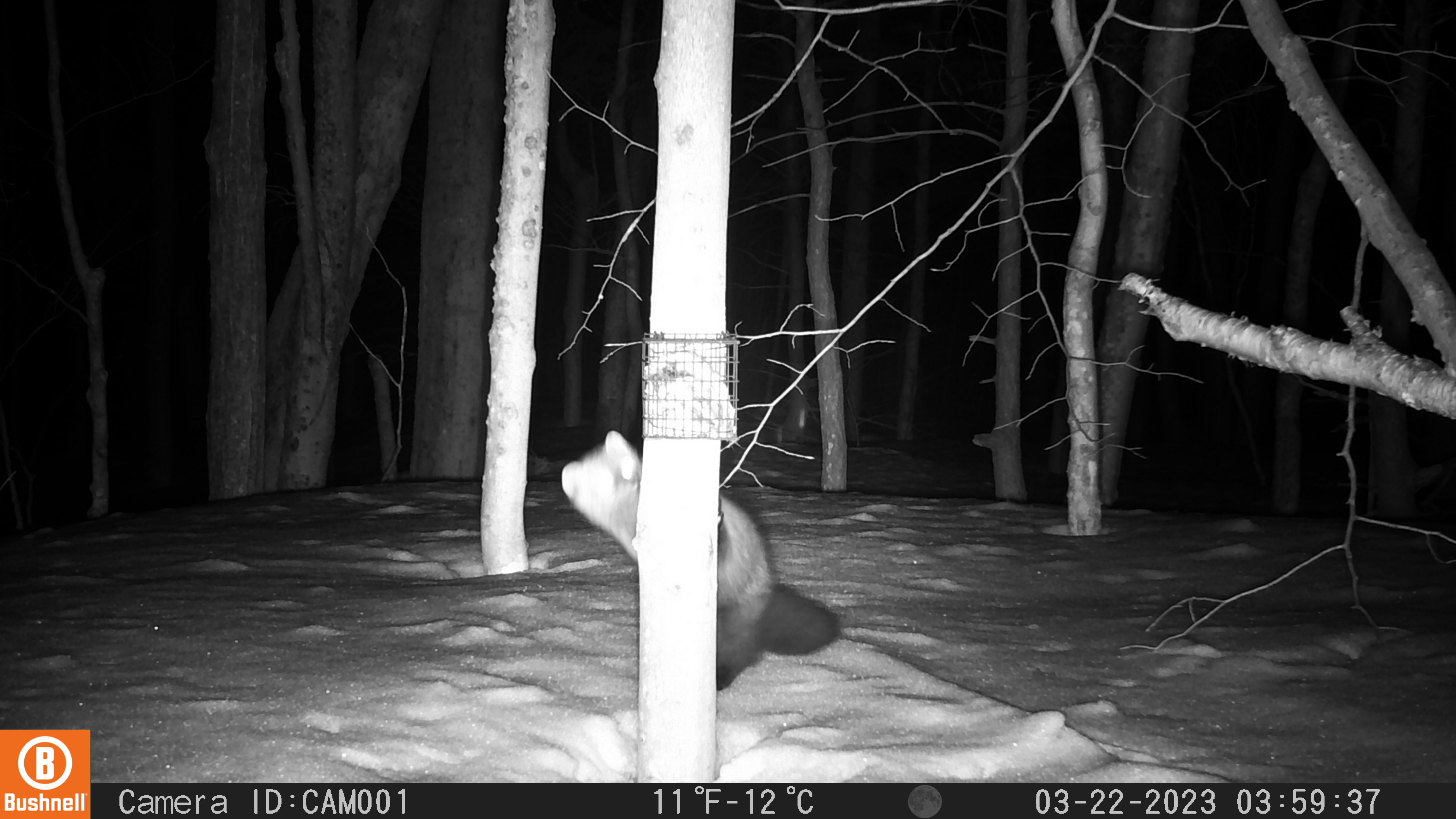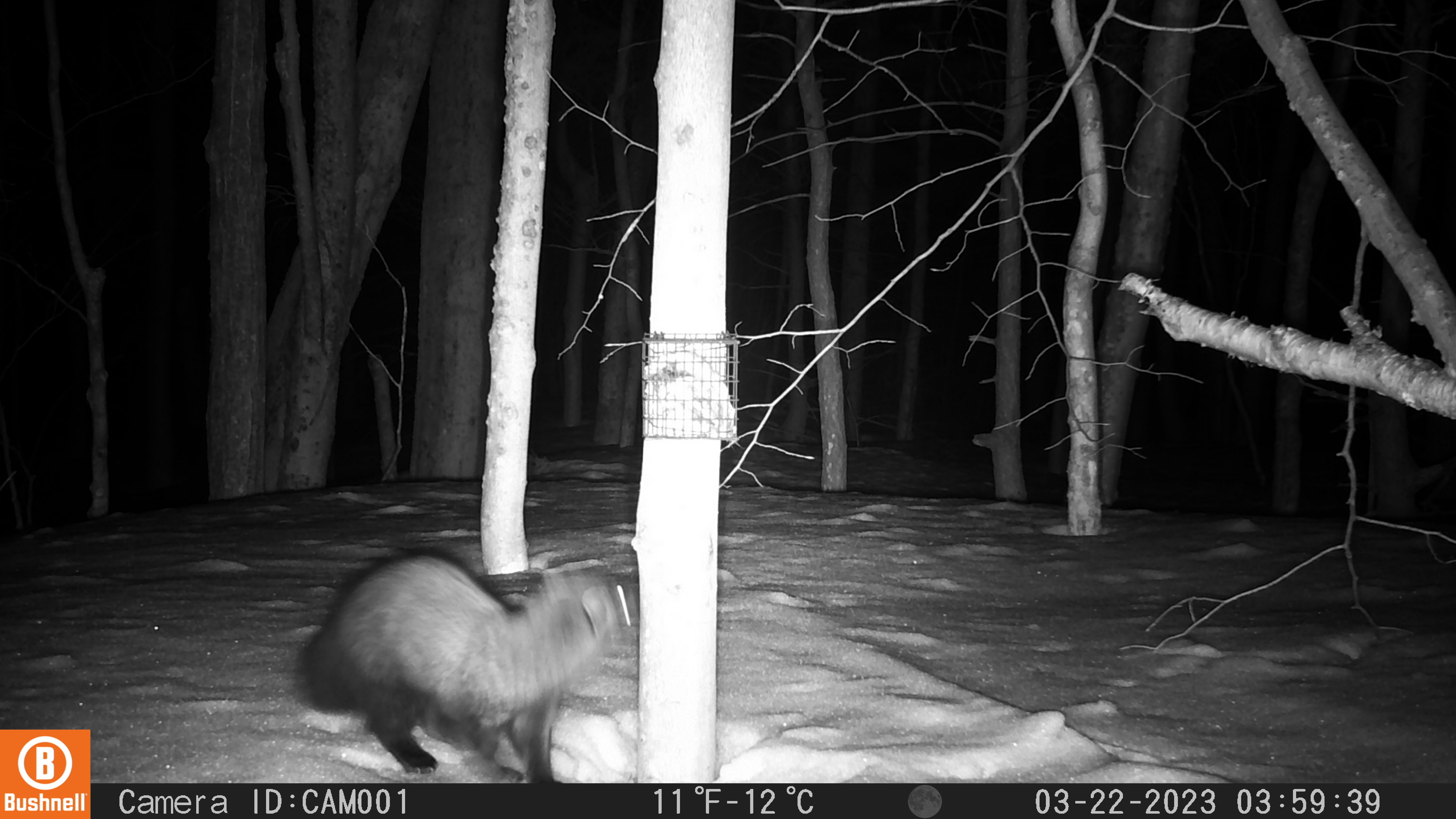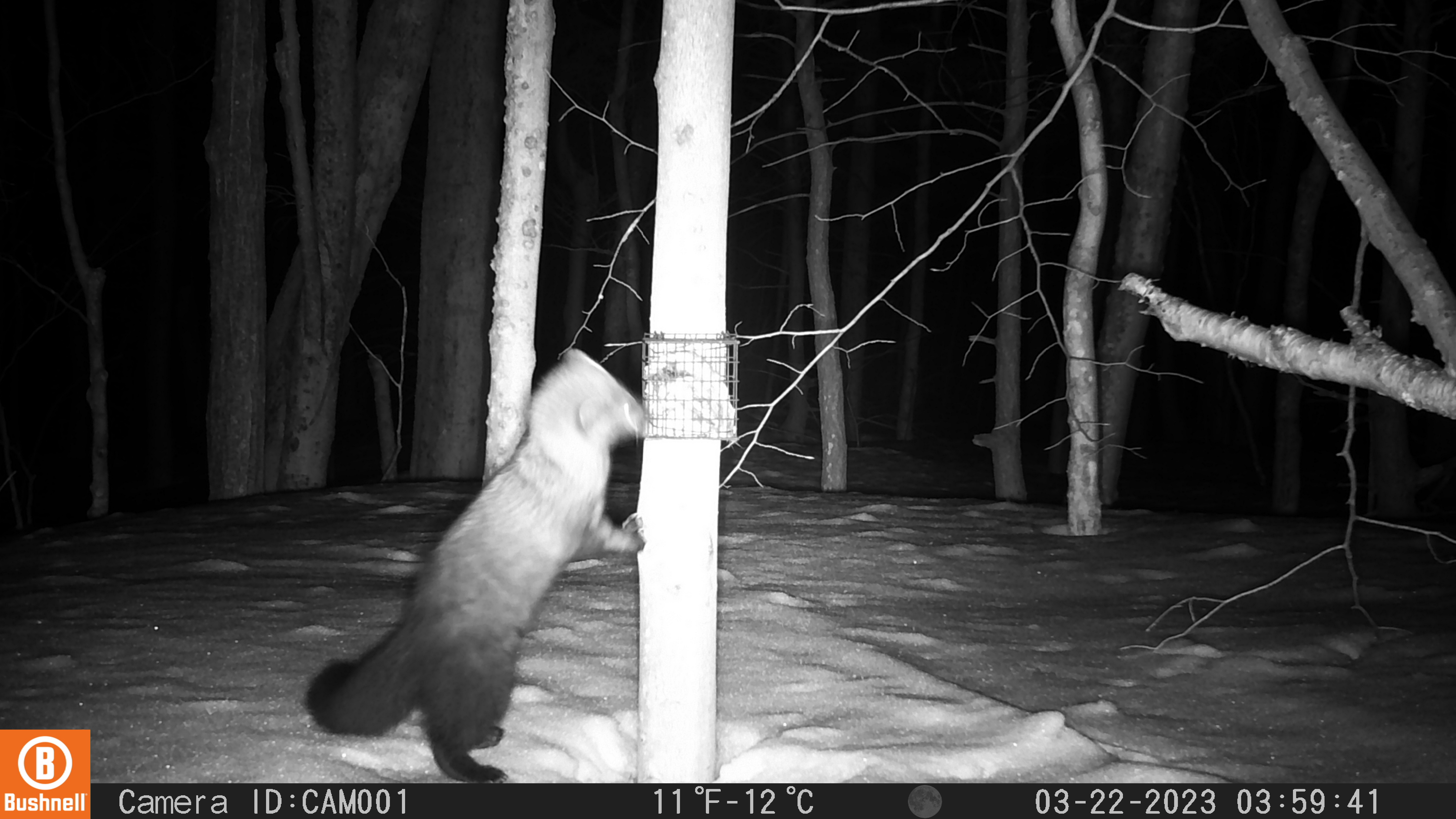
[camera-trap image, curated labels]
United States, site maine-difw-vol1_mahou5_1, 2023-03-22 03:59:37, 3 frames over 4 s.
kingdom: Animalia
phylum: Chordata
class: Mammalia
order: Carnivora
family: Mustelidae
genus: Pekania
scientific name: Pekania pennanti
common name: fisher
Fisher (Pekania pennanti).